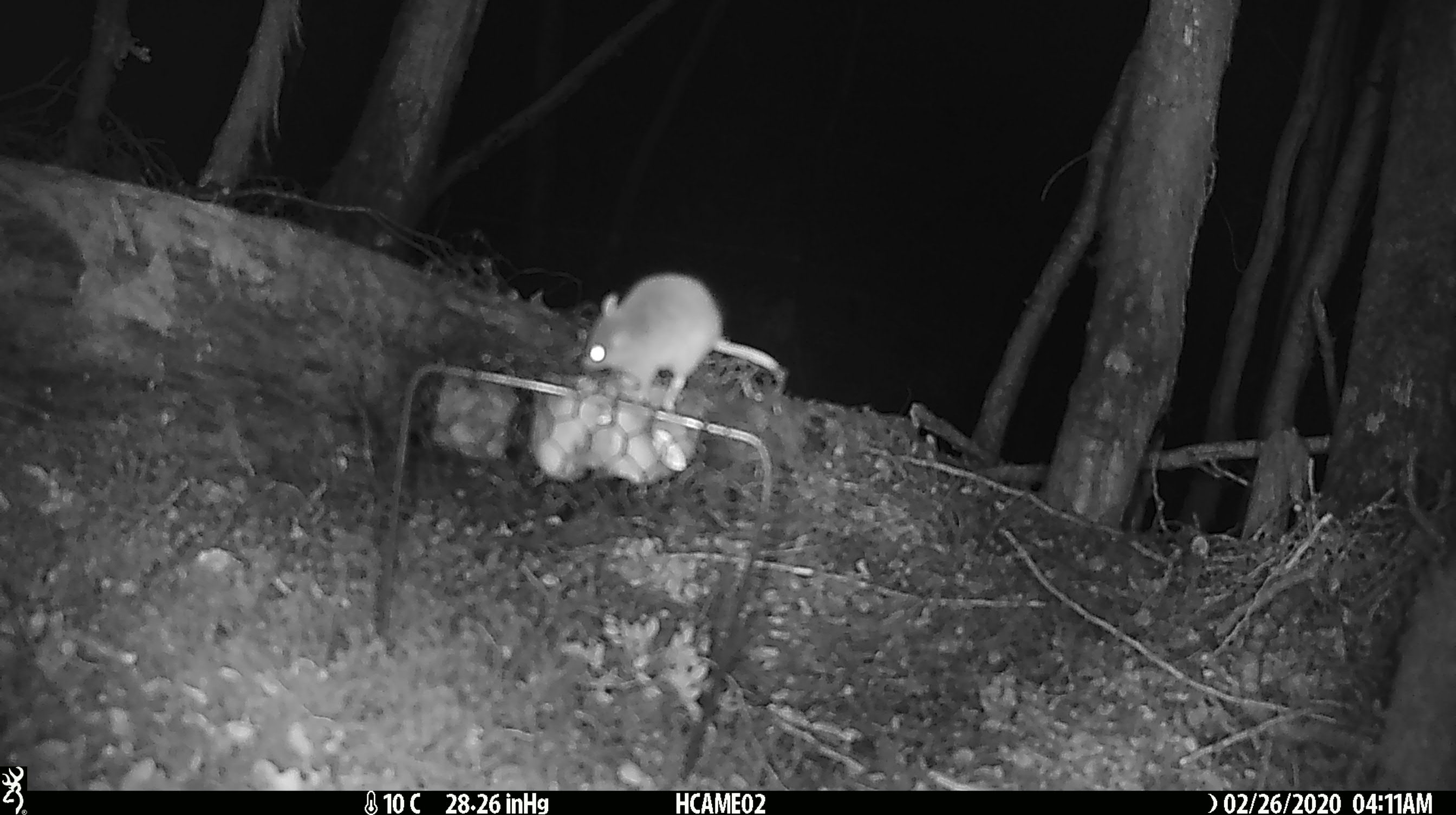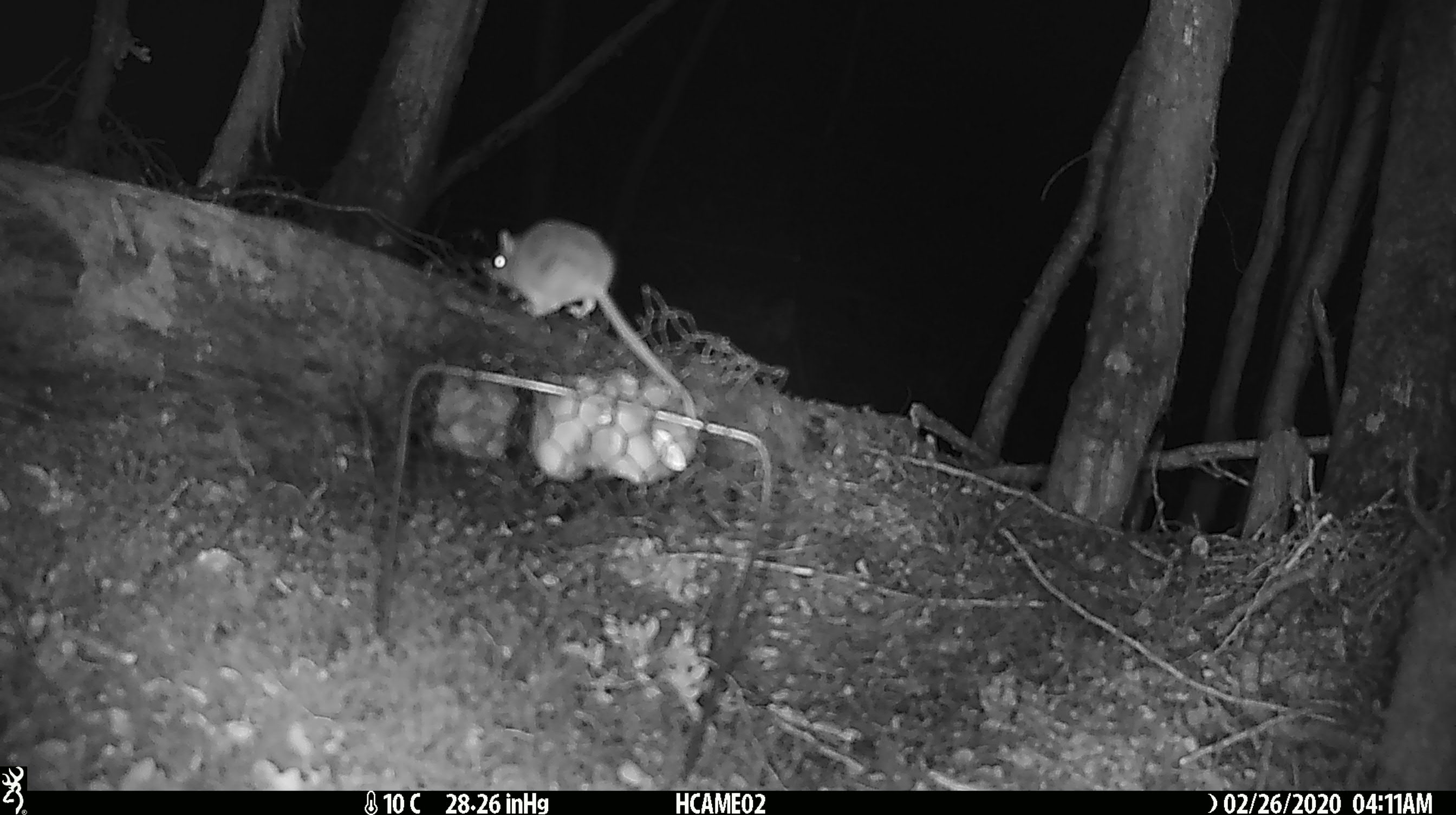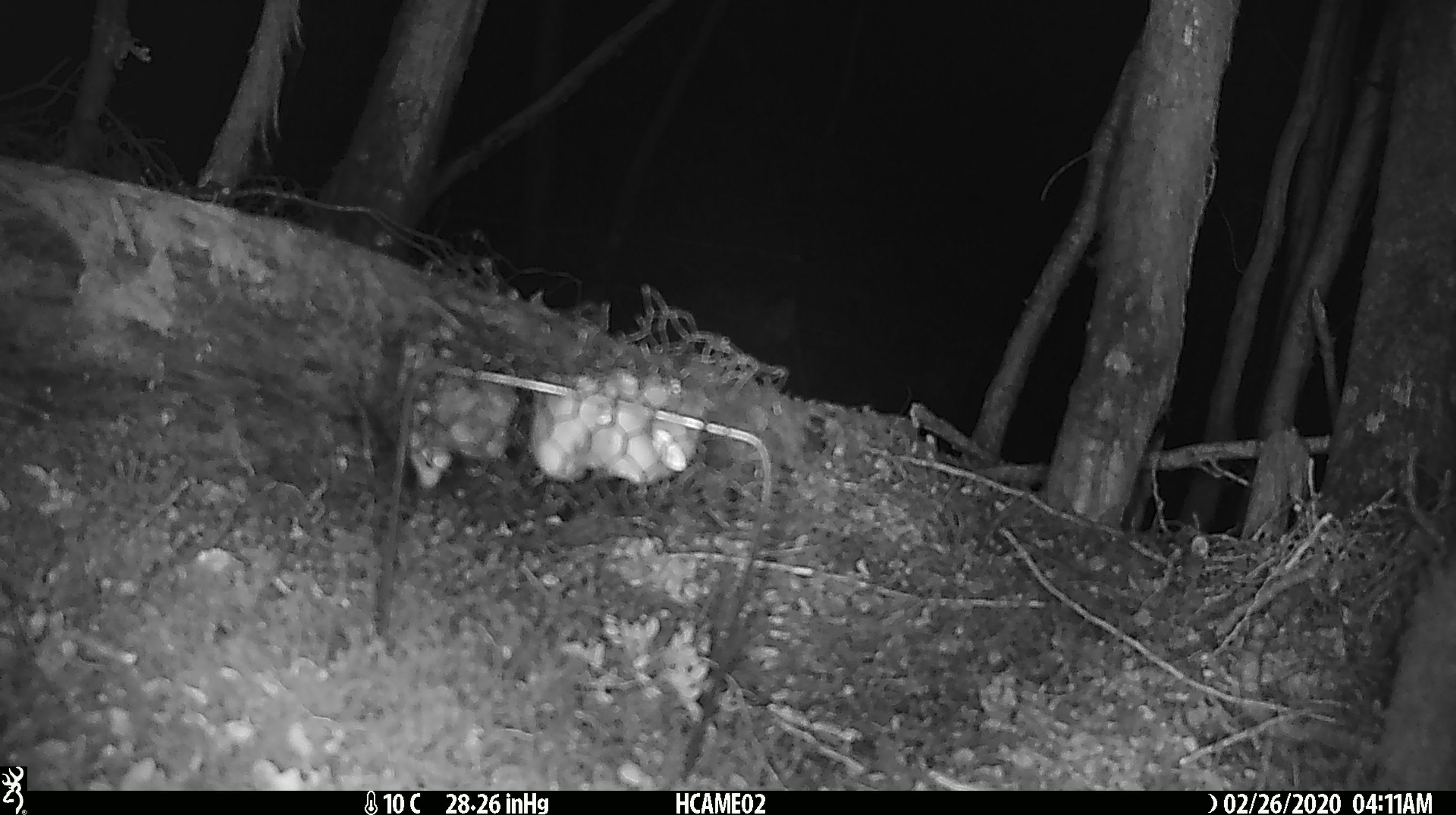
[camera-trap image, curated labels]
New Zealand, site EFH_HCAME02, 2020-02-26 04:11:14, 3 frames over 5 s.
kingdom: Animalia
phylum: Chordata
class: Mammalia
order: Rodentia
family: Muridae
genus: Mus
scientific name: Mus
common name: mouse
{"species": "mouse (Mus)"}